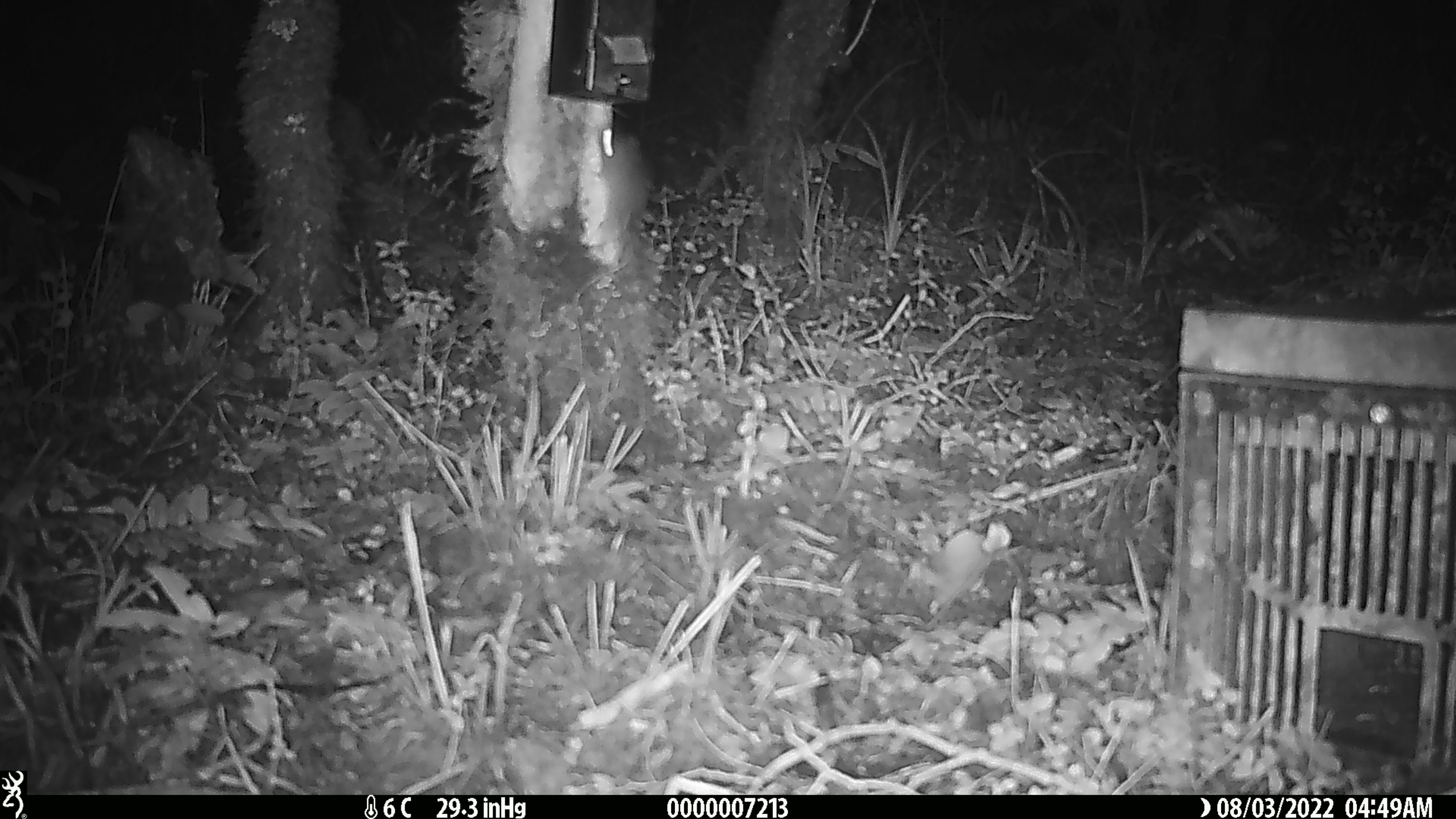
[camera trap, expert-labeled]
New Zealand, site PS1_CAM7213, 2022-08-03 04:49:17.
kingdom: Animalia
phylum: Chordata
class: Mammalia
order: Rodentia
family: Muridae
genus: Mus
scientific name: Mus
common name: mouse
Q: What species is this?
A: Mouse (Mus).